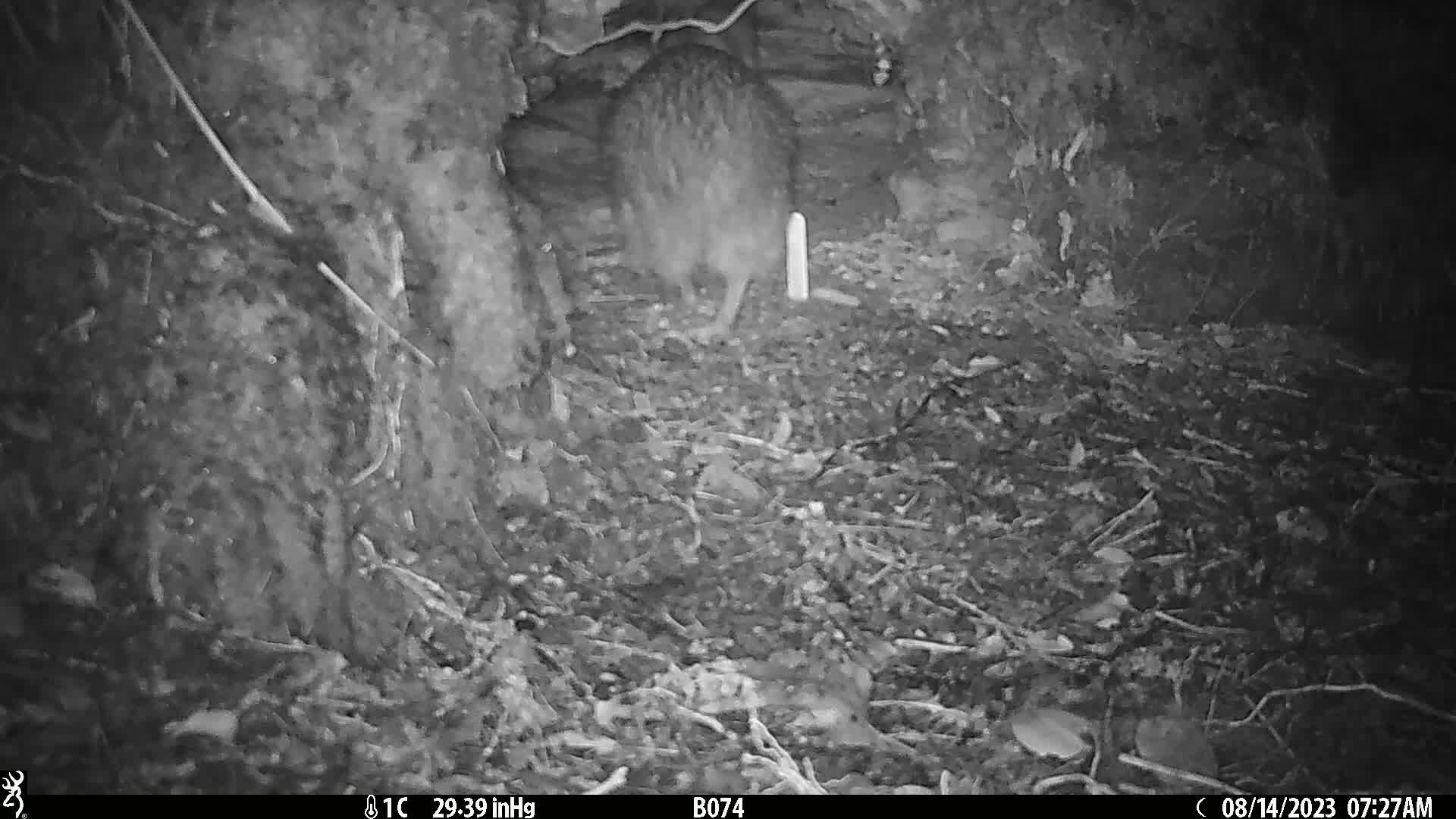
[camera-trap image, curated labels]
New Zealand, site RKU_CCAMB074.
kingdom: Animalia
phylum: Chordata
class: Aves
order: Apterygiformes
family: Apterygidae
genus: Apteryx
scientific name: Apteryx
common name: kiwi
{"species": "kiwi (Apteryx)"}